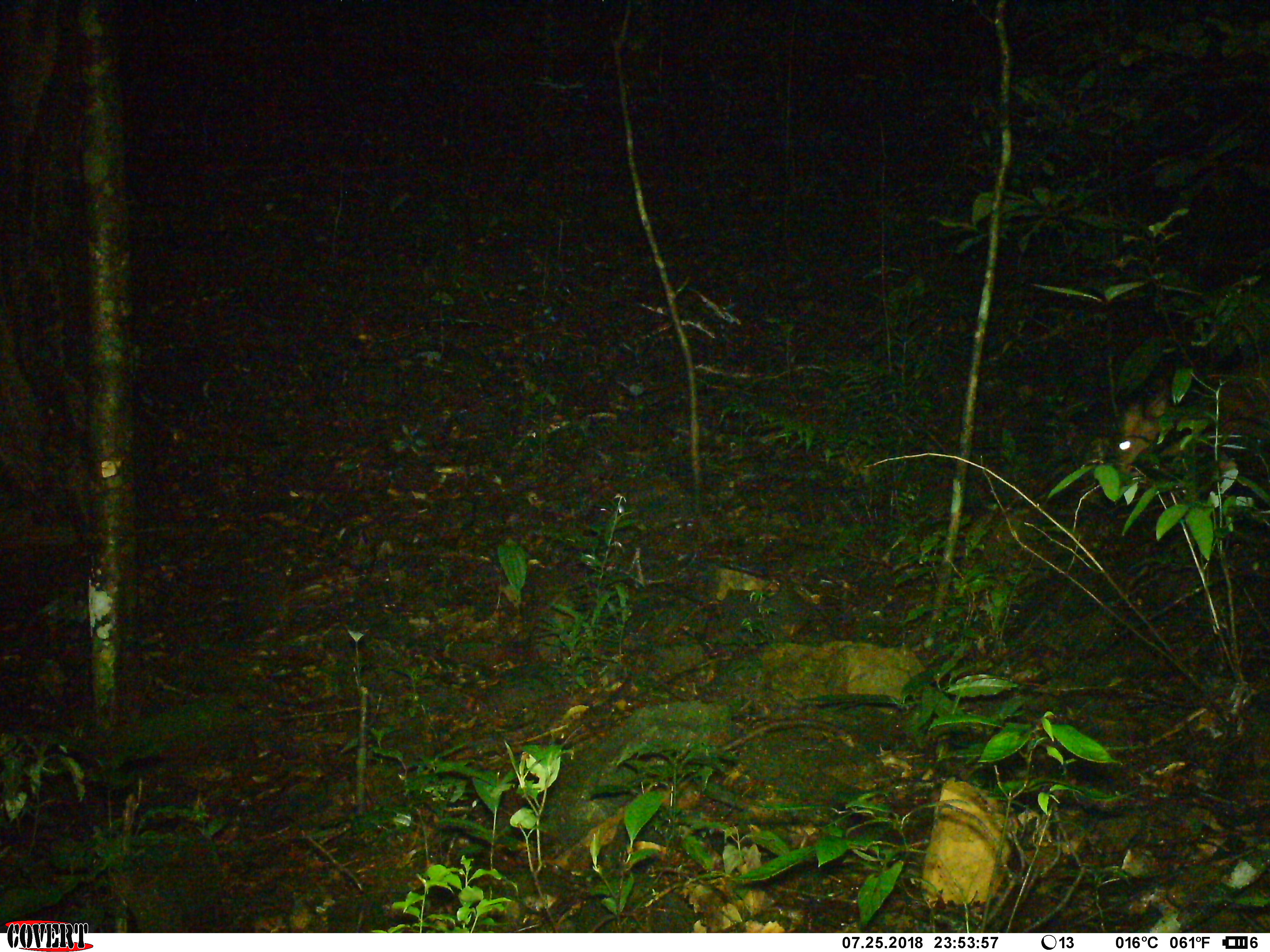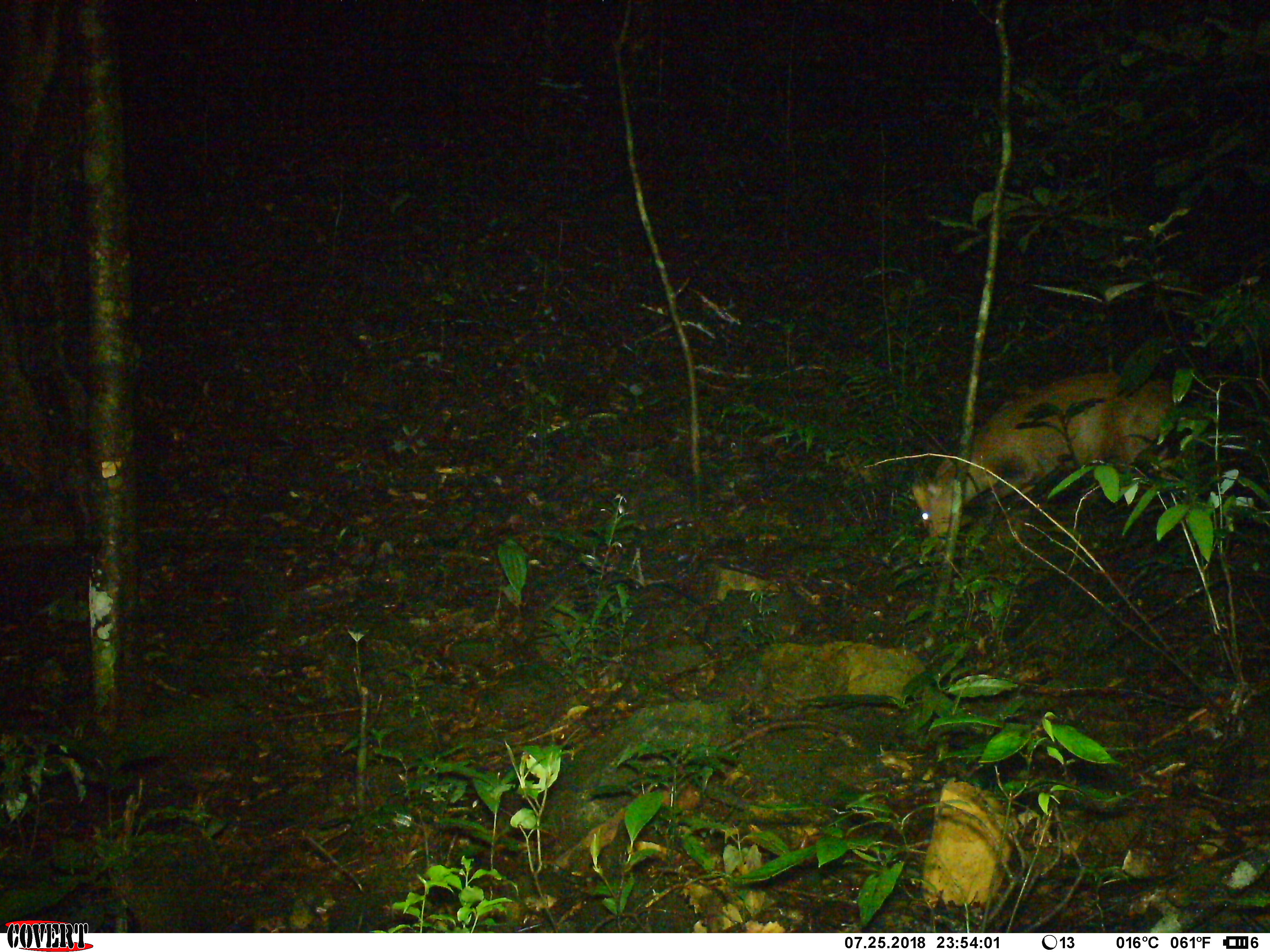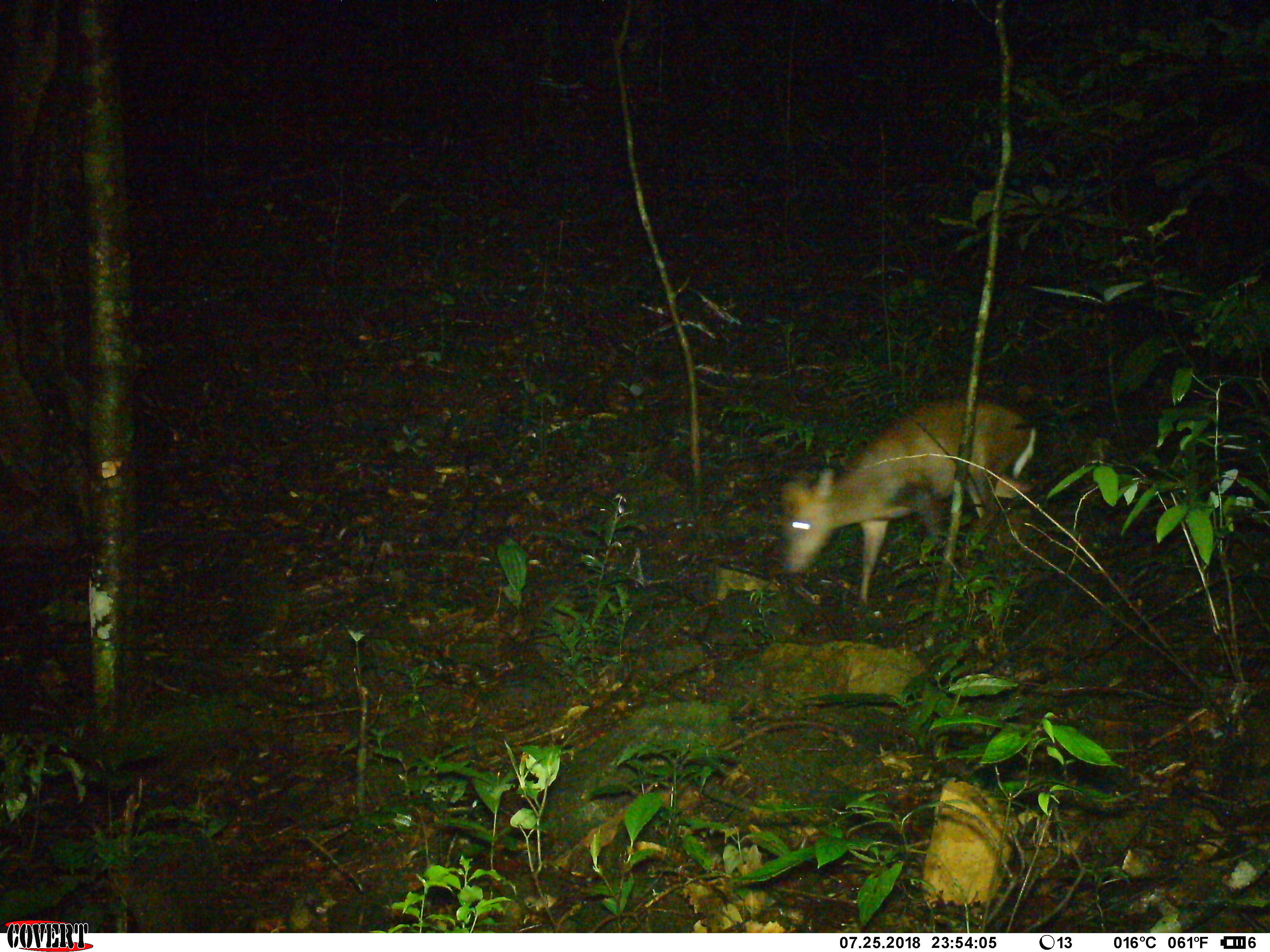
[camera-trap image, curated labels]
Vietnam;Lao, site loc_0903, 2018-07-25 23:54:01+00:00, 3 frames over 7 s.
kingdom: Animalia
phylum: Chordata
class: Mammalia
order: Artiodactyla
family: Cervidae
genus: Muntiacus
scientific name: Muntiacus rooseveltorum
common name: roosevelt's muntjac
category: roosevelts muntjac group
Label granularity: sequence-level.